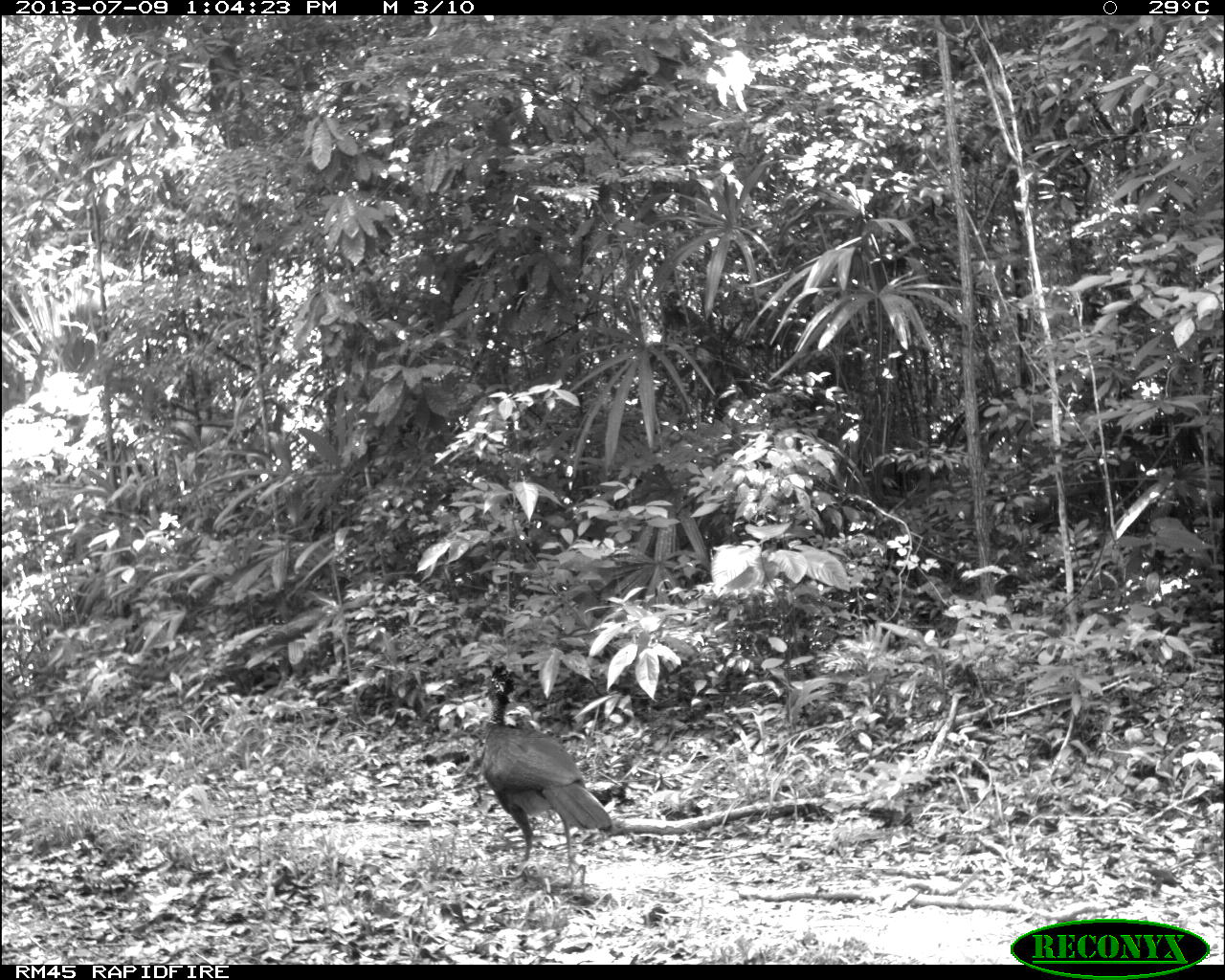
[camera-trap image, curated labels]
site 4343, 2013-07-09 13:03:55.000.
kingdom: Animalia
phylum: Chordata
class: Aves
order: Galliformes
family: Cracidae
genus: Crax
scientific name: Crax rubra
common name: great curassow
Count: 2.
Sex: female.